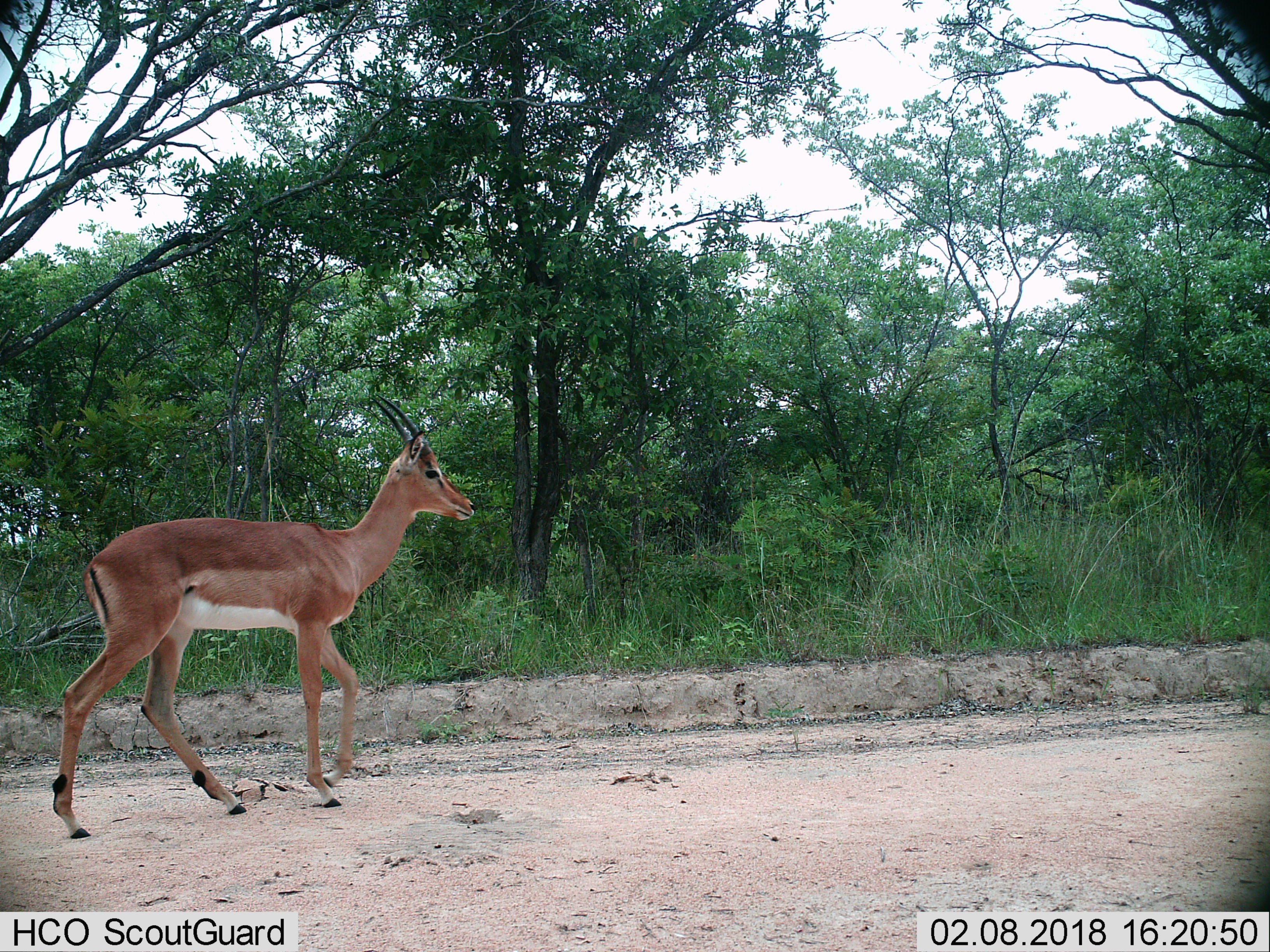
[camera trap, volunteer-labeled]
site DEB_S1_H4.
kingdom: Animalia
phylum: Chordata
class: Mammalia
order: Artiodactyla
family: Bovidae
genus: Aepyceros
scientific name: Aepyceros melampus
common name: impala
Impala (Aepyceros melampus), count 1. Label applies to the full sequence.